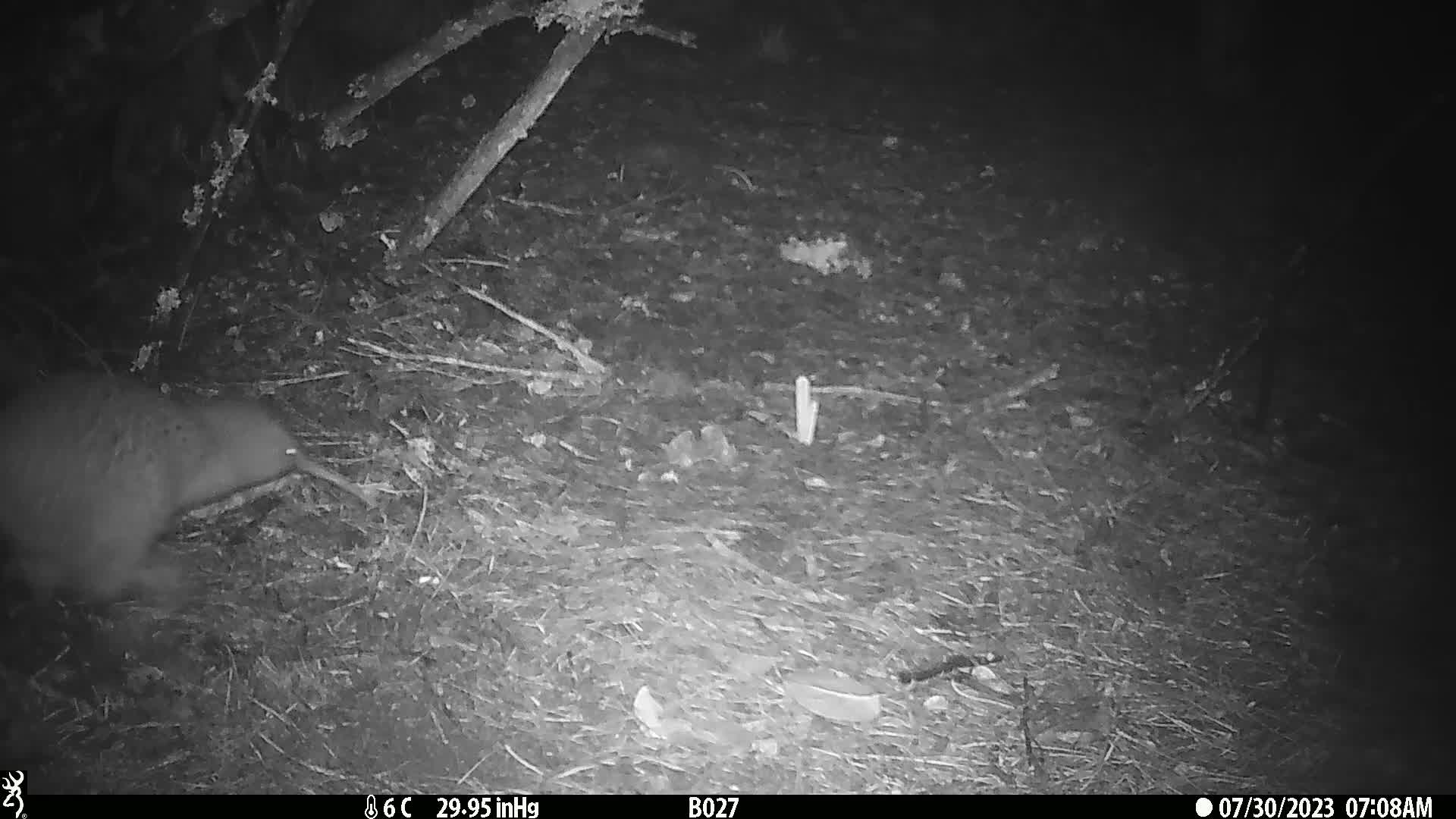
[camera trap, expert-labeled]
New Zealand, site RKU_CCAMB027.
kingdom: Animalia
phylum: Chordata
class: Aves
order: Apterygiformes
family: Apterygidae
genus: Apteryx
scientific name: Apteryx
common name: kiwi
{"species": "kiwi (Apteryx)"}